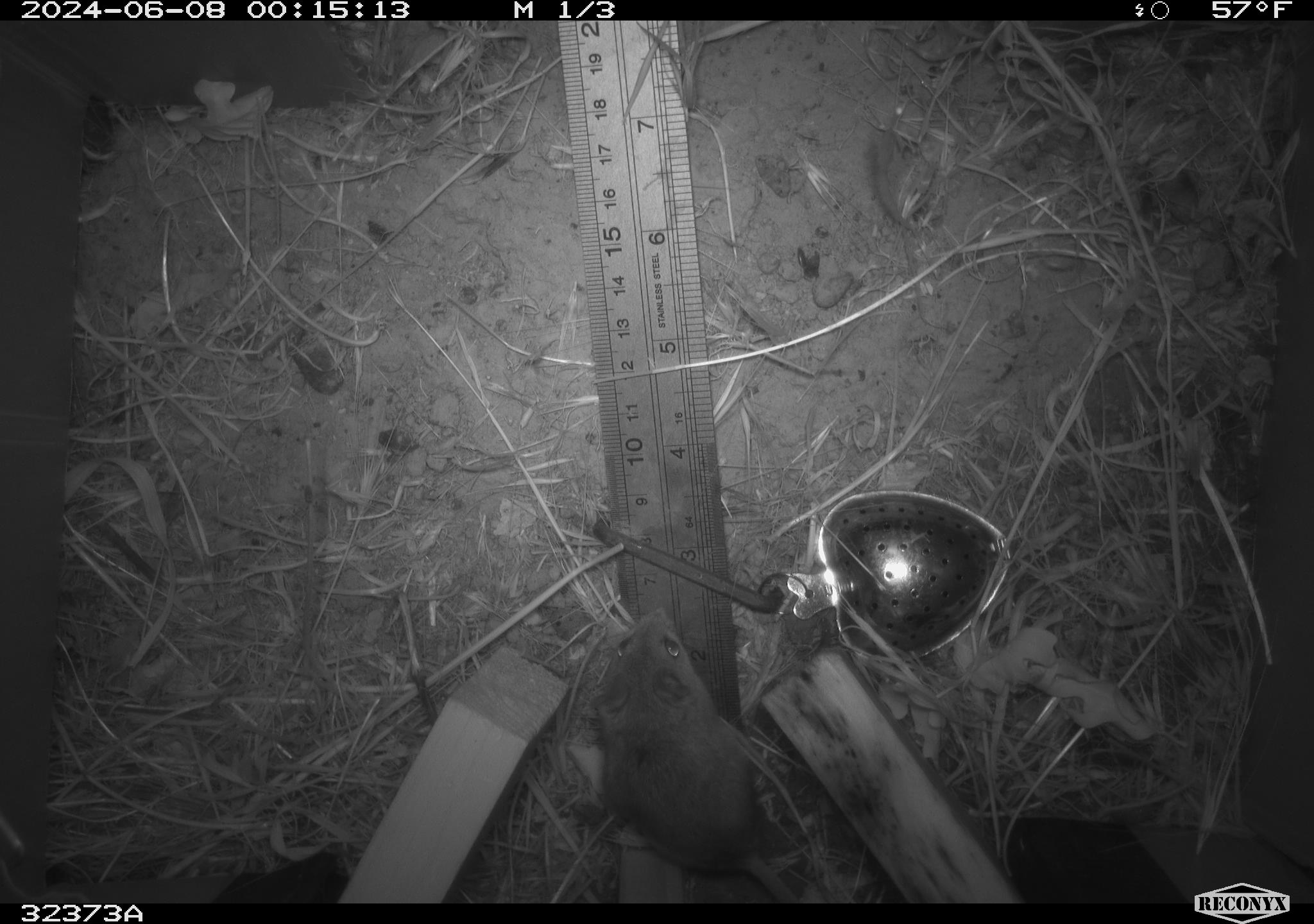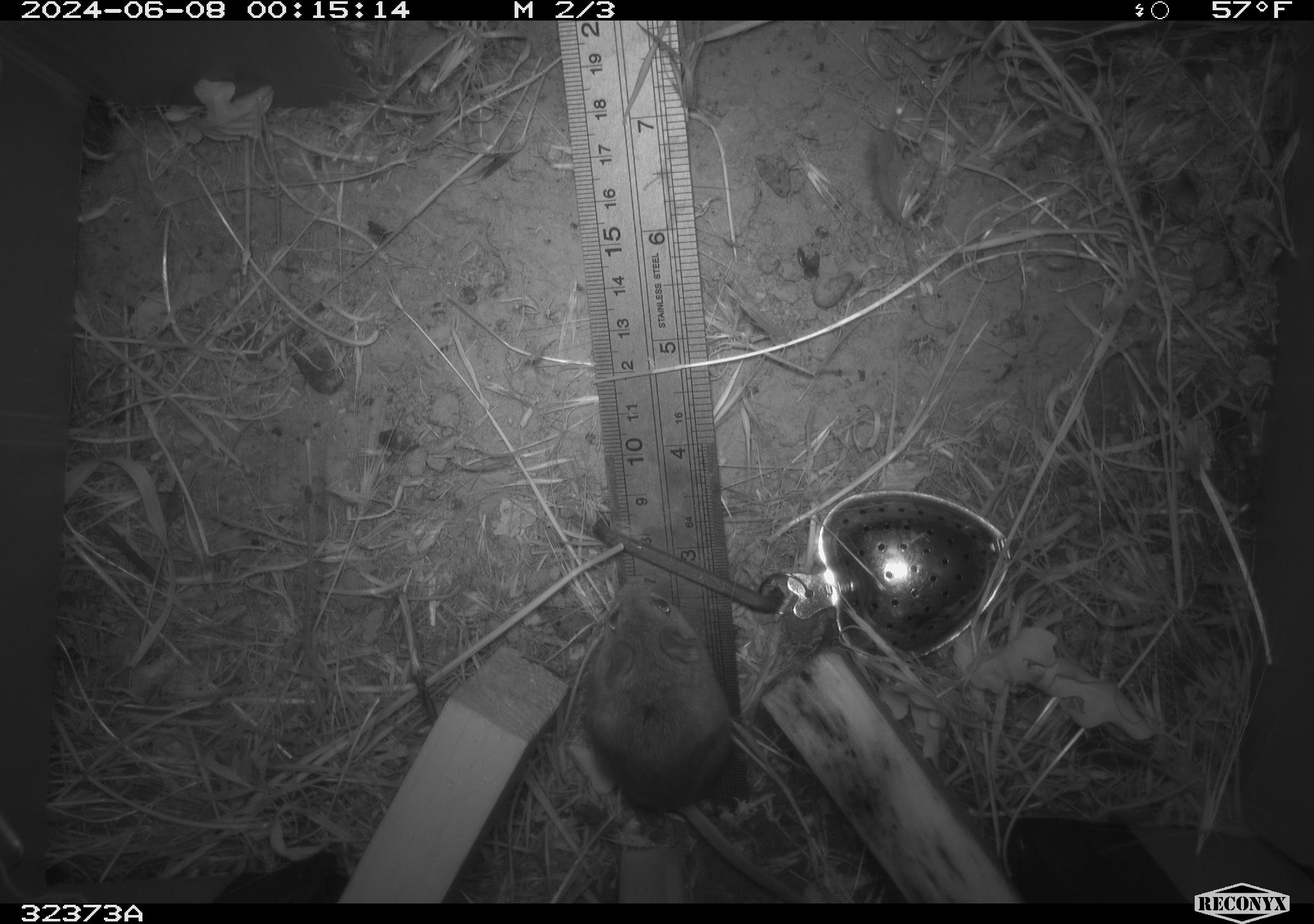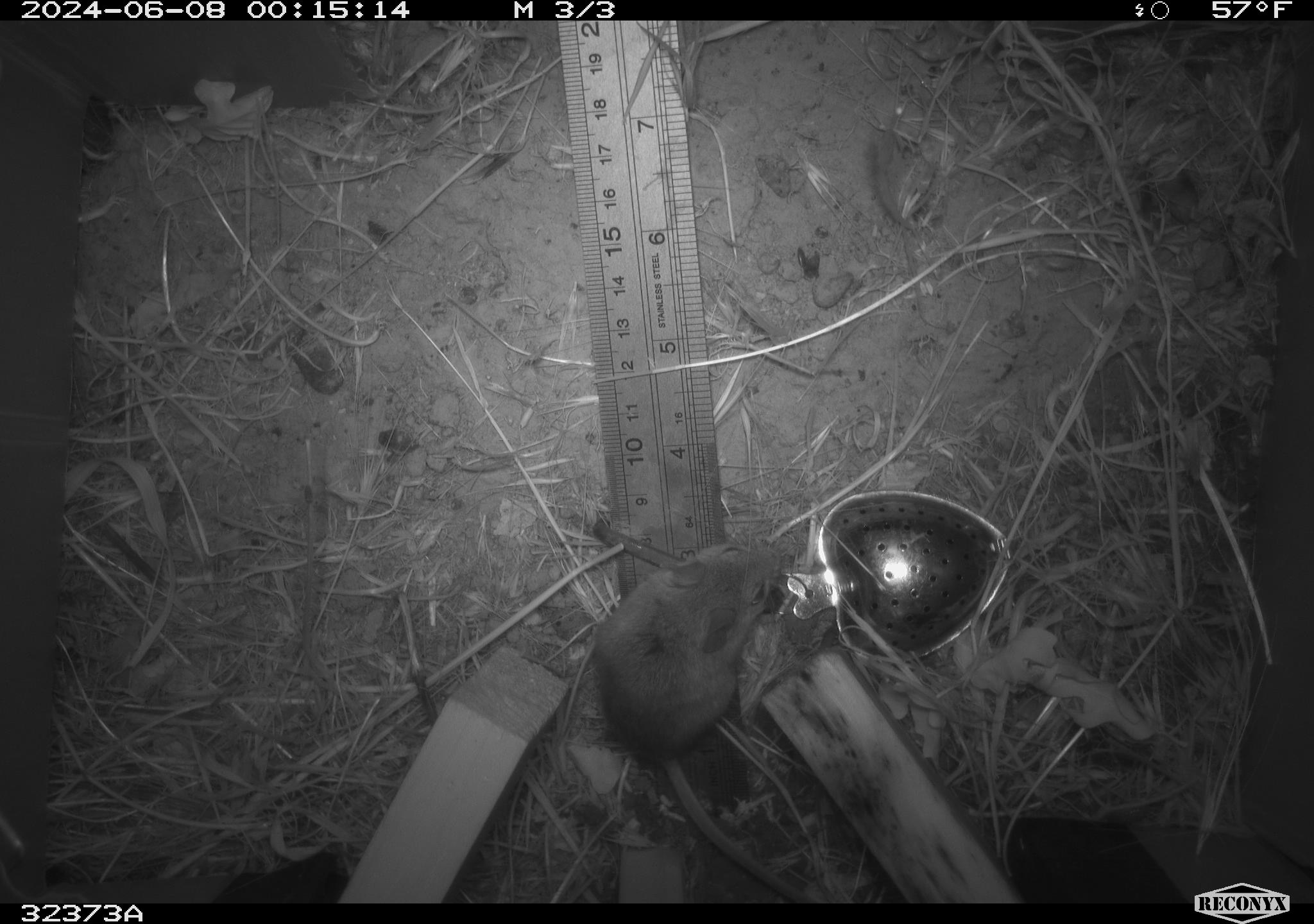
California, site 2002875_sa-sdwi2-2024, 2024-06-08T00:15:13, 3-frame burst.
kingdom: Animalia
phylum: Chordata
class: Mammalia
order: Rodentia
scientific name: Rodentia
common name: mouse species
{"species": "mouse species (Rodentia)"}